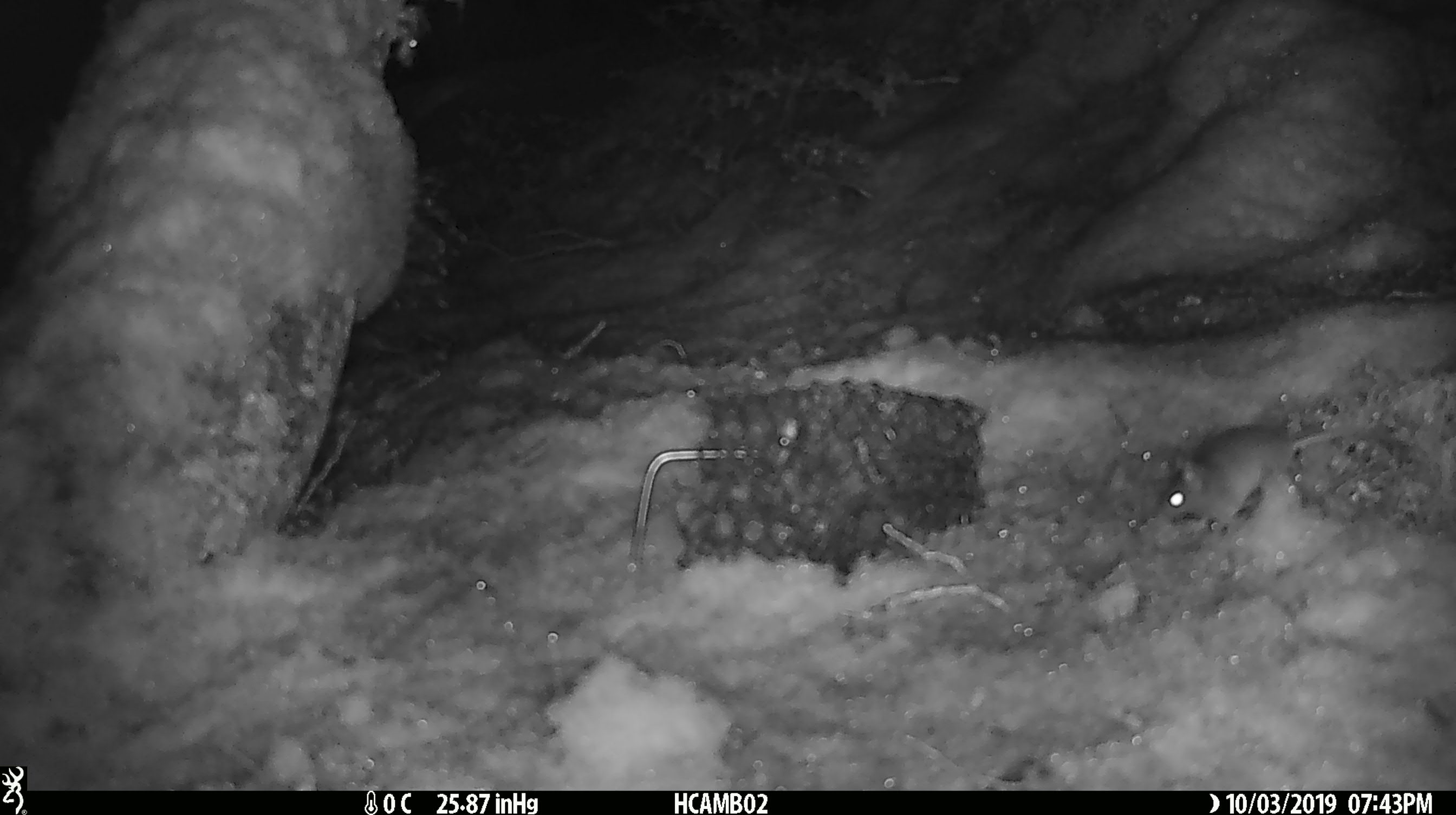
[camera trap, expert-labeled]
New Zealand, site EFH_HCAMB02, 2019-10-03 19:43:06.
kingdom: Animalia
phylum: Chordata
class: Mammalia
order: Rodentia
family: Muridae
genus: Mus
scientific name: Mus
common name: mouse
Mouse (Mus).